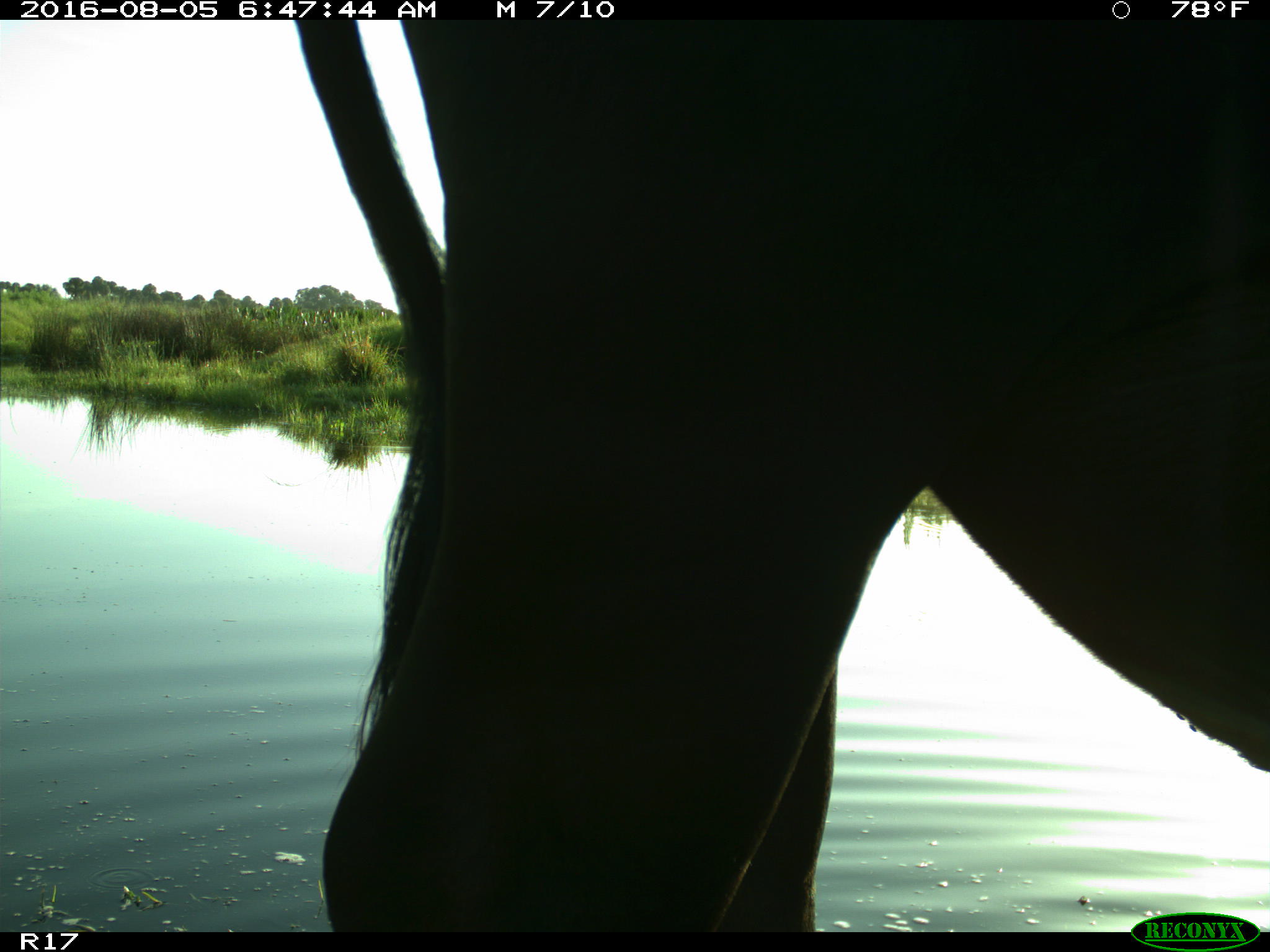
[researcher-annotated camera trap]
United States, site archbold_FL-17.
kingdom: Animalia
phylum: Chordata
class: Mammalia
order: Artiodactyla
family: Bovidae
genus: Bos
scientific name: Bos taurus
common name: domestic cow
Bos taurus (domestic cow).